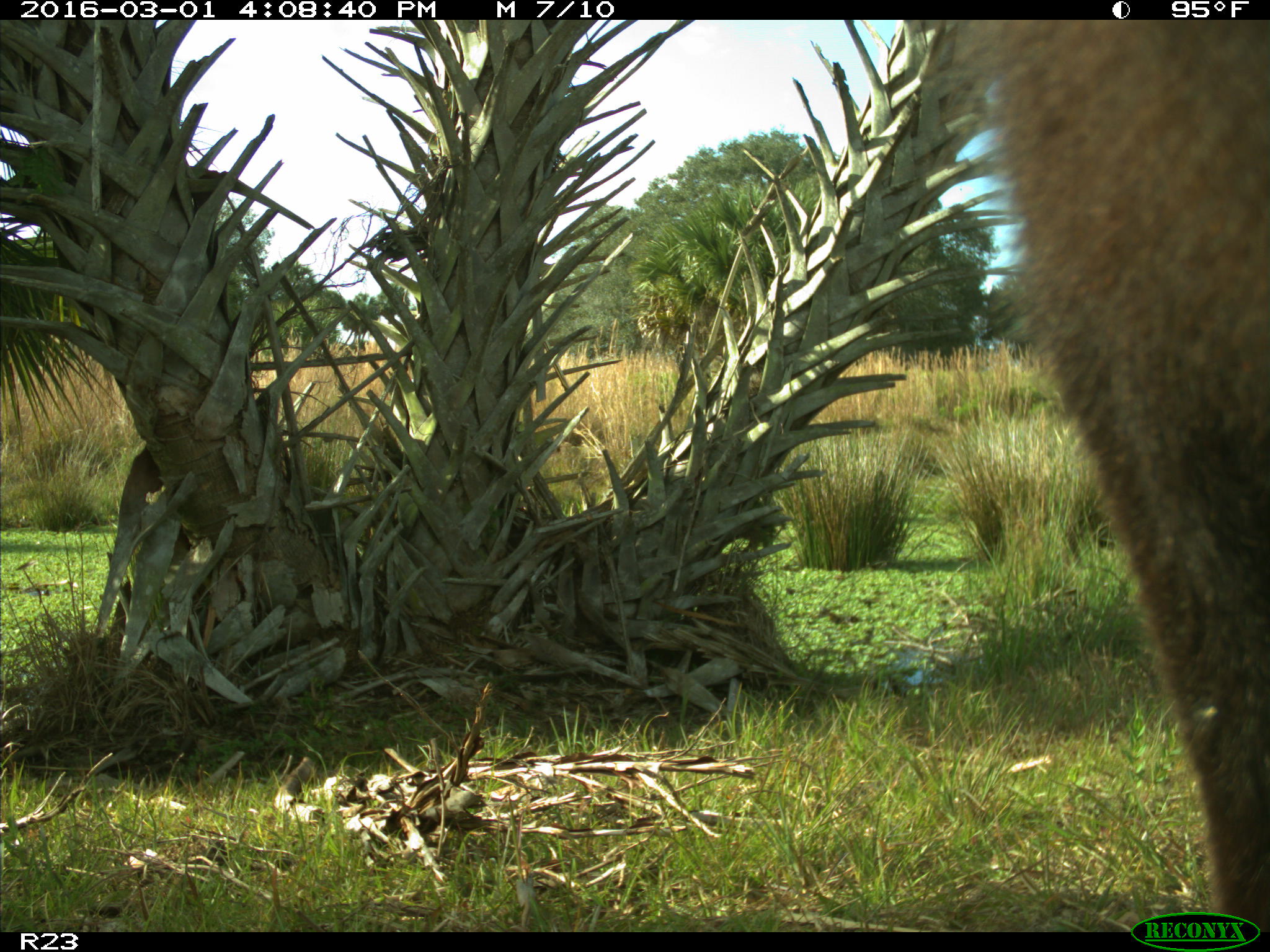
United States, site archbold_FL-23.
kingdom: Animalia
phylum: Chordata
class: Mammalia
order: Artiodactyla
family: Bovidae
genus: Bos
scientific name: Bos taurus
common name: domestic cow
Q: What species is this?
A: Bos taurus (domestic cow).